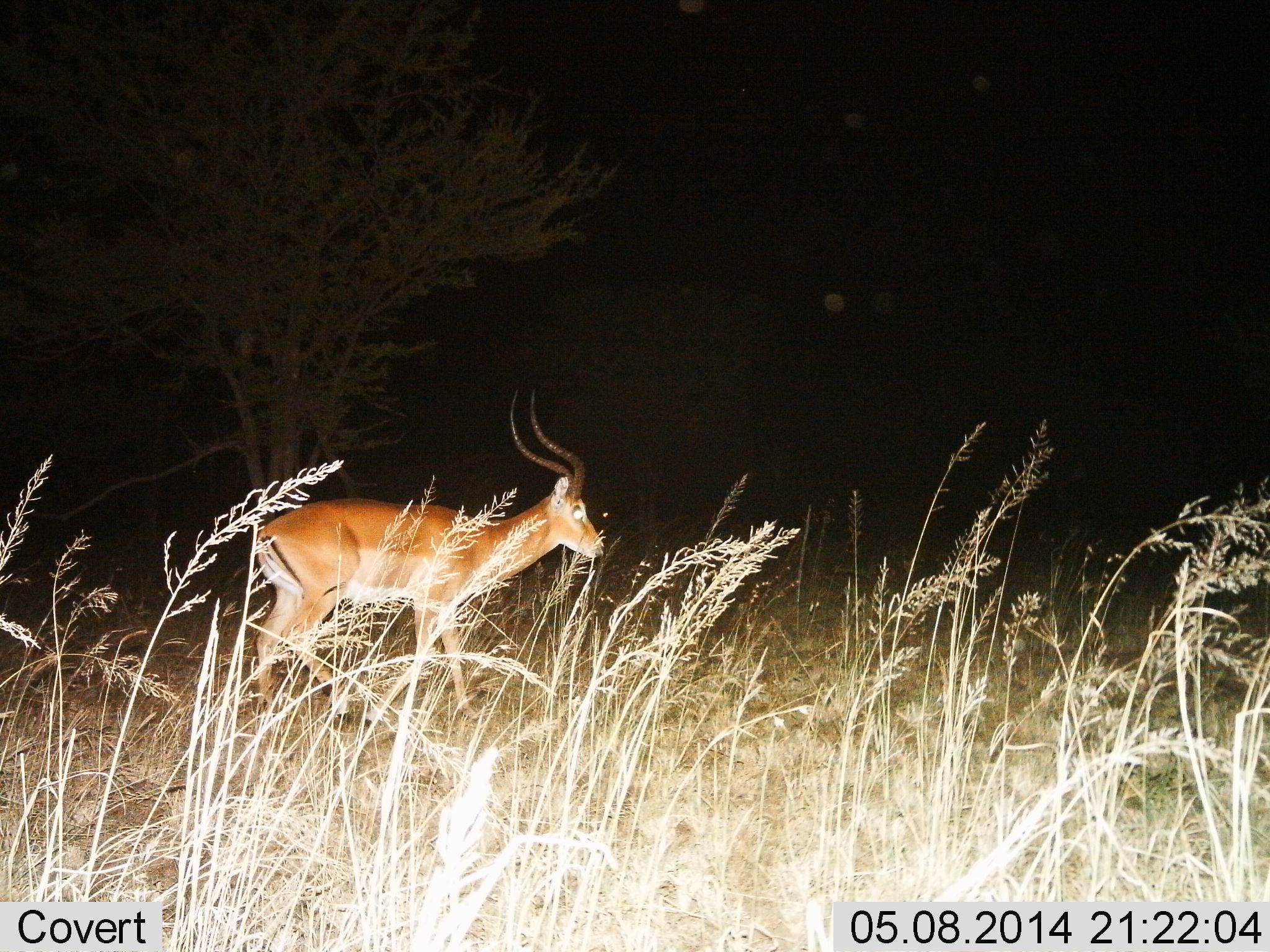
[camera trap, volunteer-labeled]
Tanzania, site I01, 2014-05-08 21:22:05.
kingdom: Animalia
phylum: Chordata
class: Mammalia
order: Artiodactyla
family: Bovidae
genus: Aepyceros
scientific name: Aepyceros melampus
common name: impala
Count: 1.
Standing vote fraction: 50%.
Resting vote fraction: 0%.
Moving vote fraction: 60%.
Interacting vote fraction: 0%.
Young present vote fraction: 0%.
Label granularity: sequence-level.